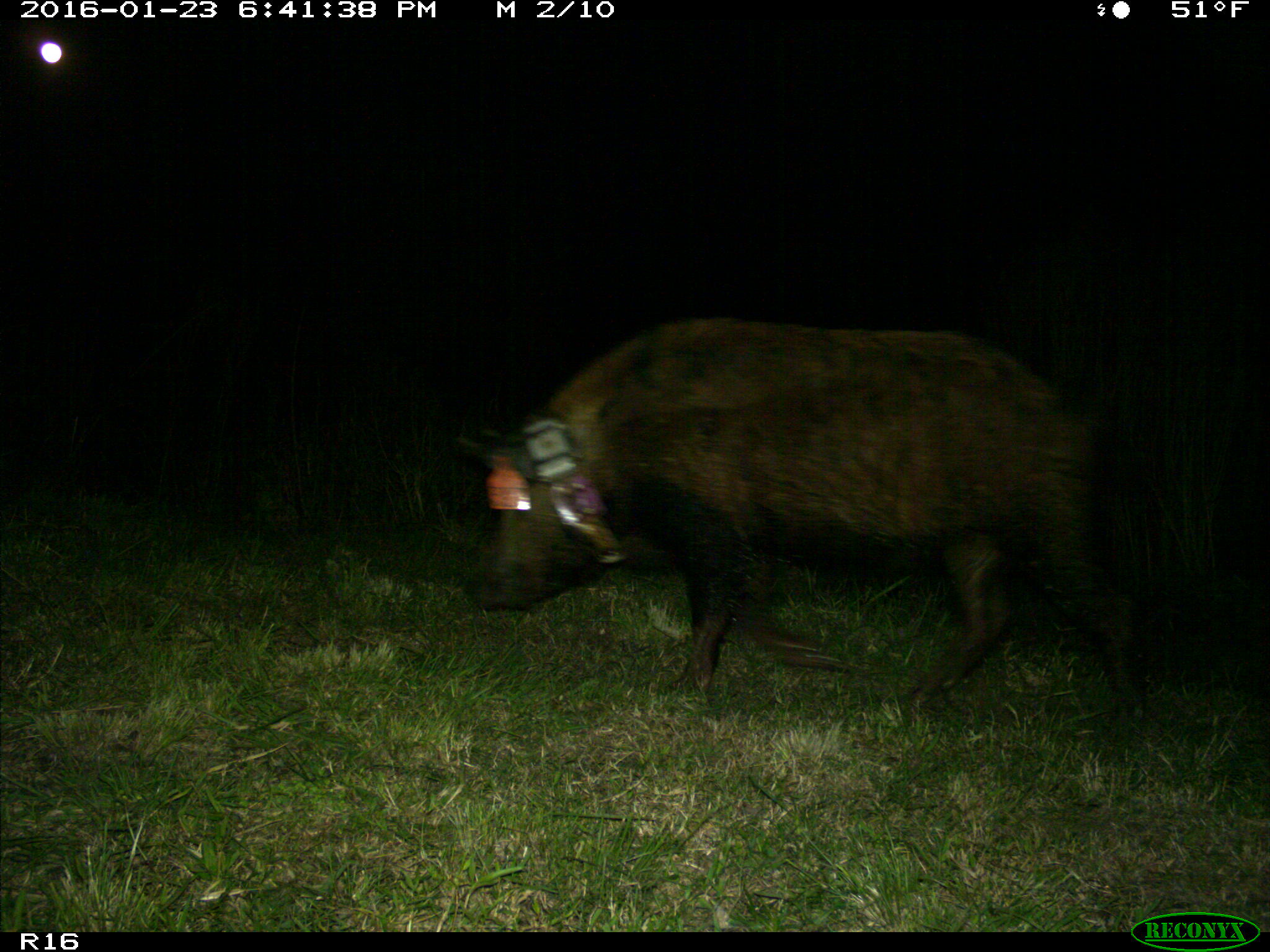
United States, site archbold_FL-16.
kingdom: Animalia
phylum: Chordata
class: Mammalia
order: Artiodactyla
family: Suidae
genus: Sus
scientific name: Sus scrofa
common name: wild boar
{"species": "Sus scrofa (wild boar)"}